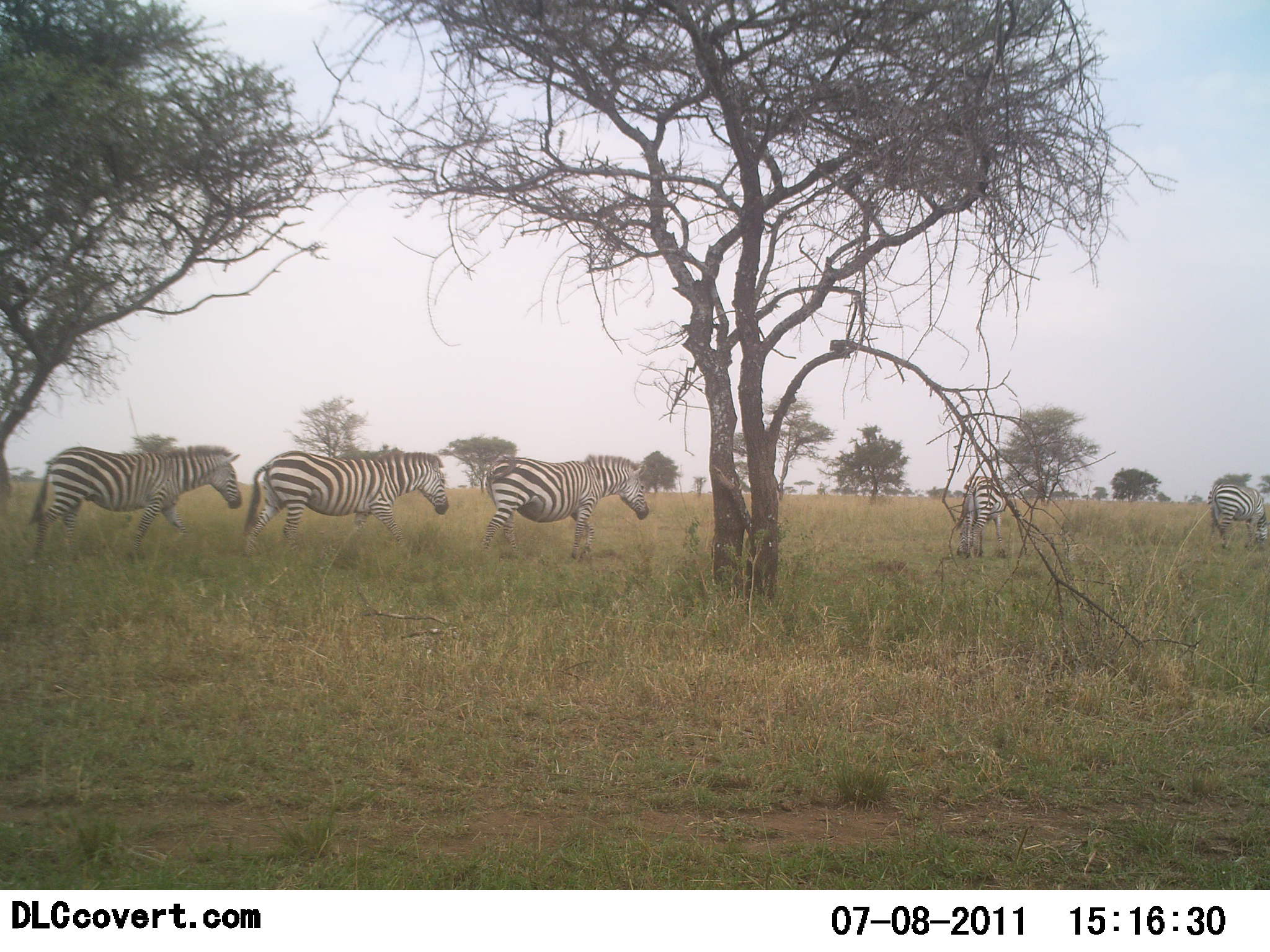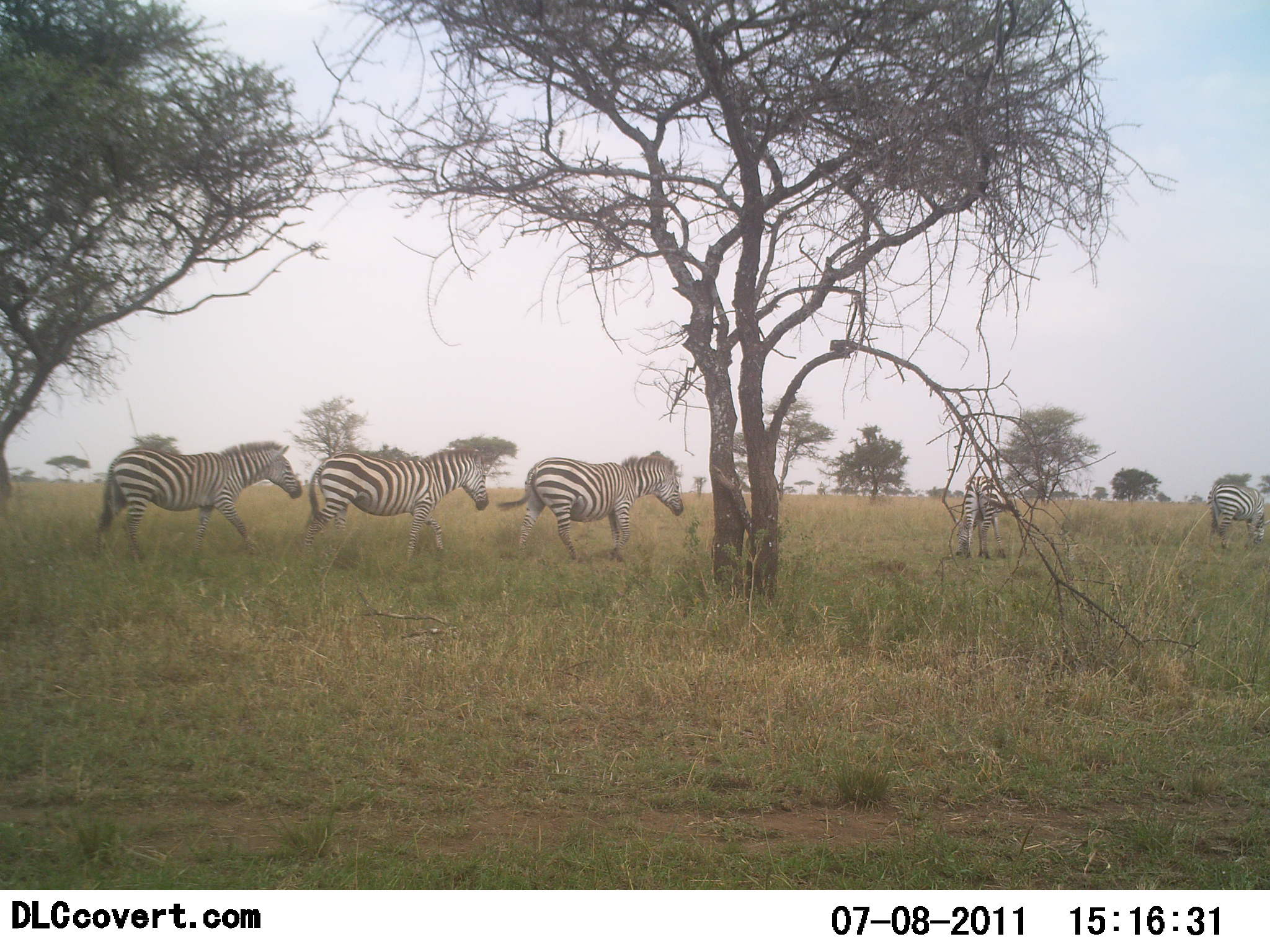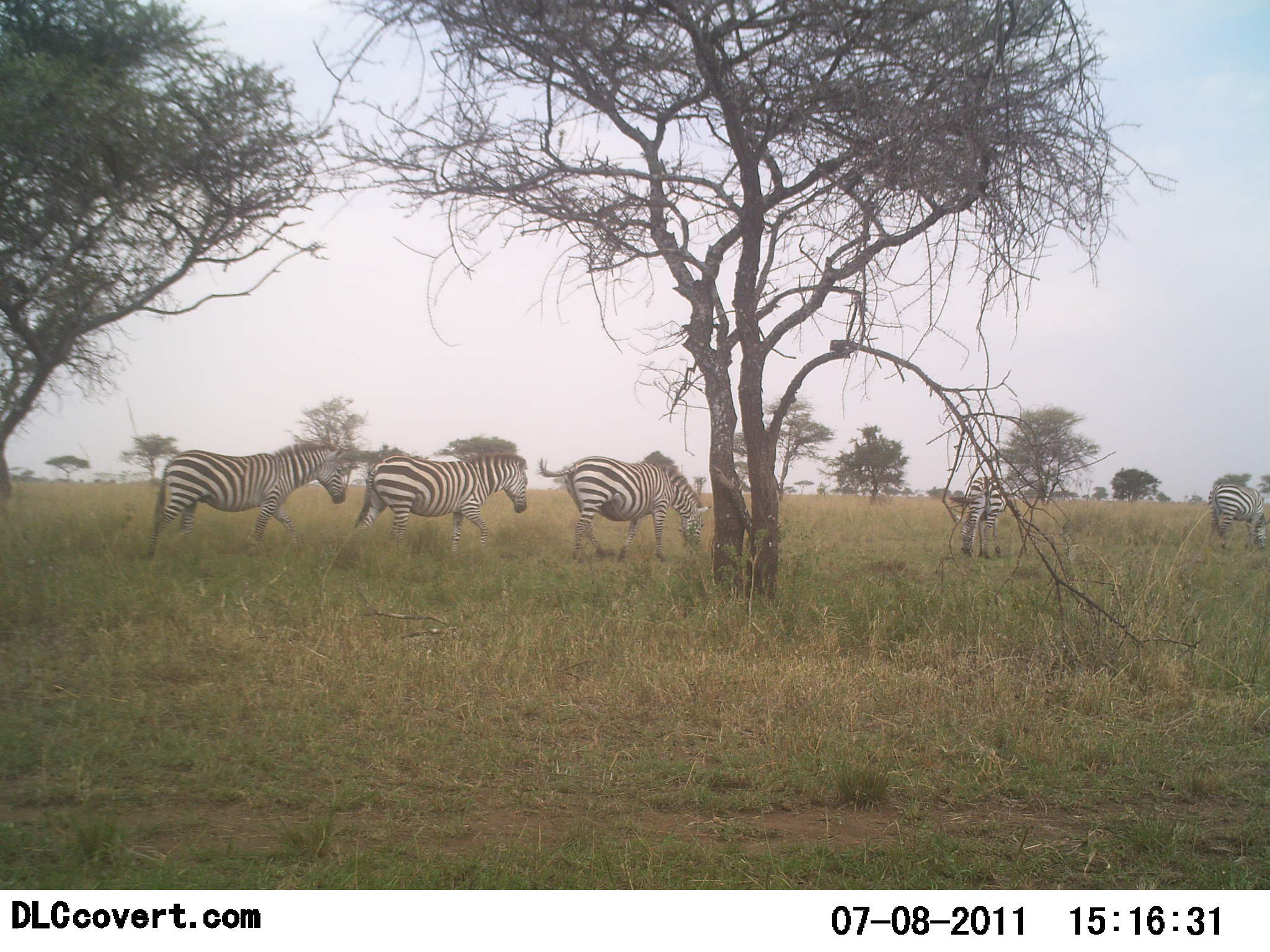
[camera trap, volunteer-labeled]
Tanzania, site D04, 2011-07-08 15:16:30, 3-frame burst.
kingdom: Animalia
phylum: Chordata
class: Mammalia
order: Perissodactyla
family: Equidae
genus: Equus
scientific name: Equus quagga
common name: plains zebra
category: zebra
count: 5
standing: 36%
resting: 0%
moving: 100%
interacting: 0%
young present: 0%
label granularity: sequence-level